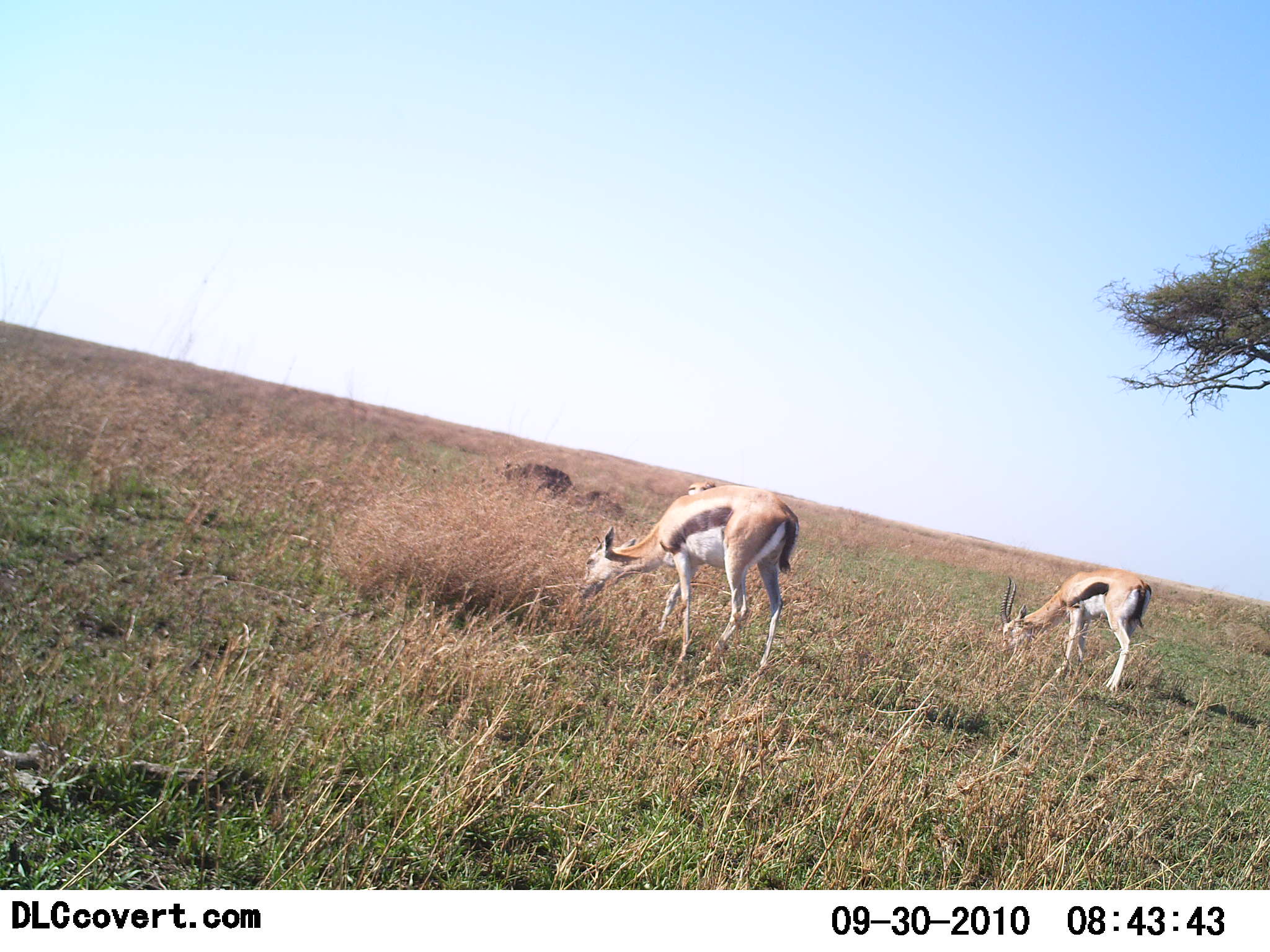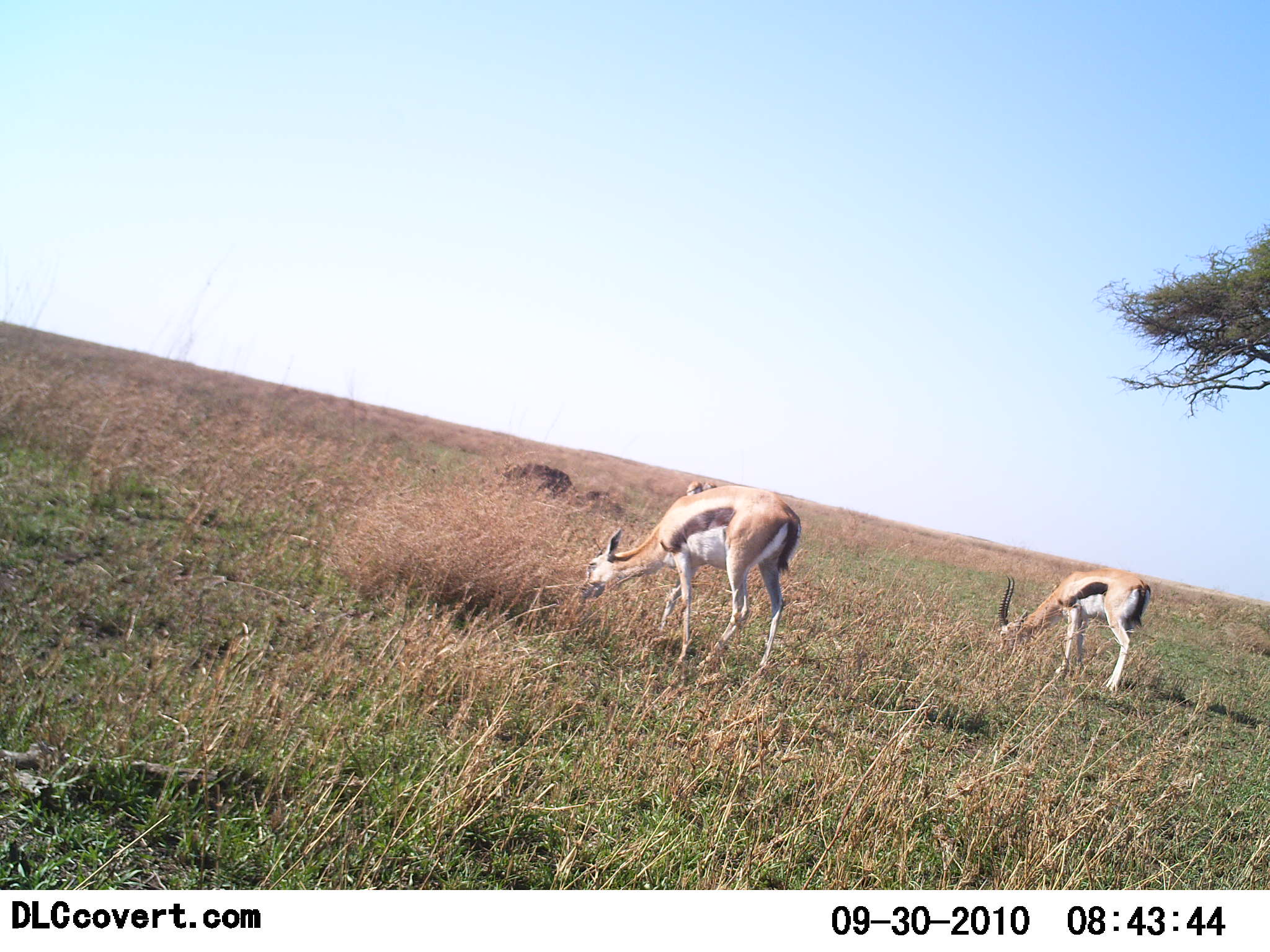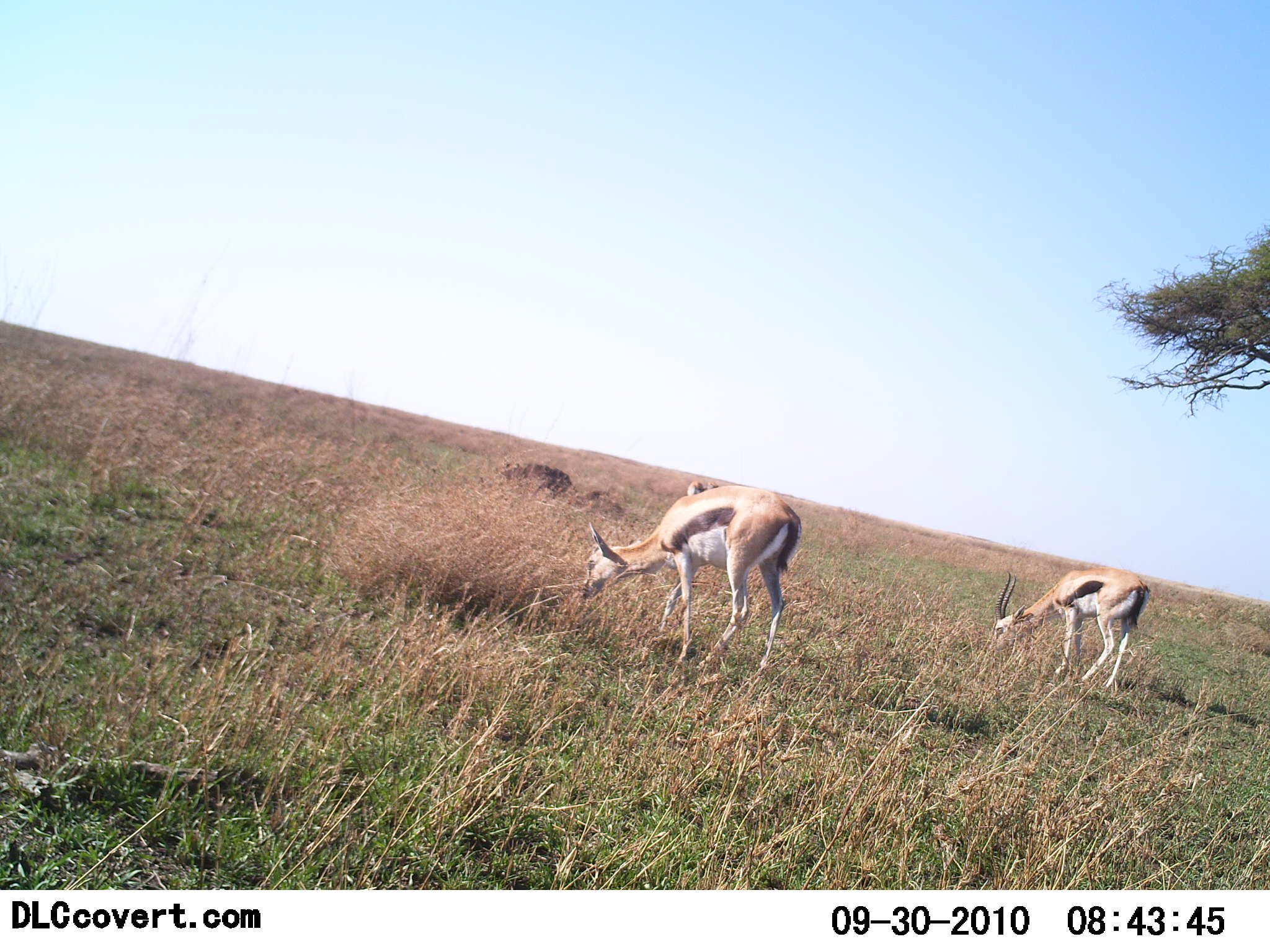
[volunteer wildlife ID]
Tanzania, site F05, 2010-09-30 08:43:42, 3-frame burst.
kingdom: Animalia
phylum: Chordata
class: Mammalia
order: Artiodactyla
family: Bovidae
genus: Eudorcas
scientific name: Eudorcas thomsonii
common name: thomson's gazelle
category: gazellethomsons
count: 3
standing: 22%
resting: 0%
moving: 0%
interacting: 0%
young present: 0%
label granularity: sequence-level